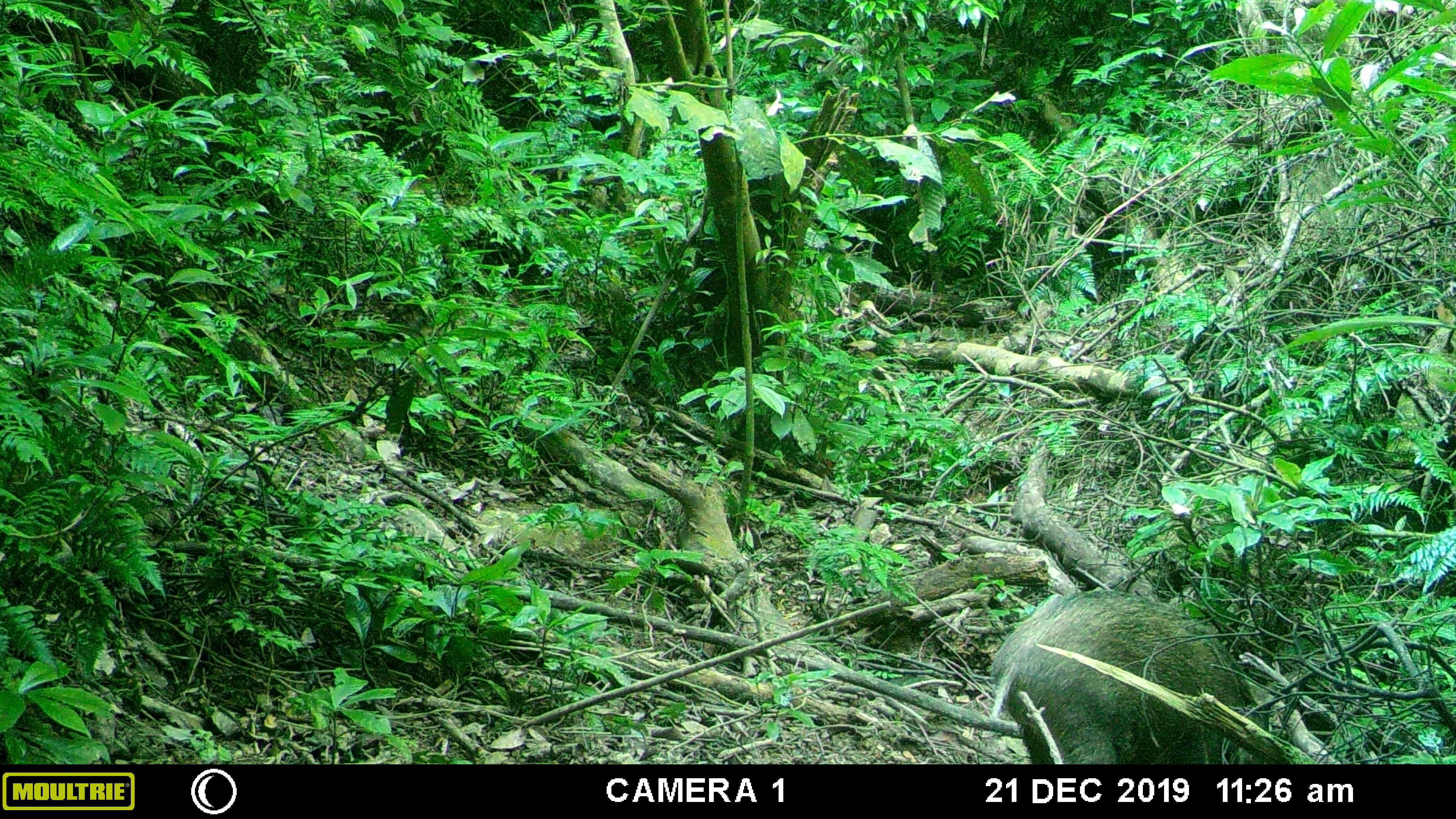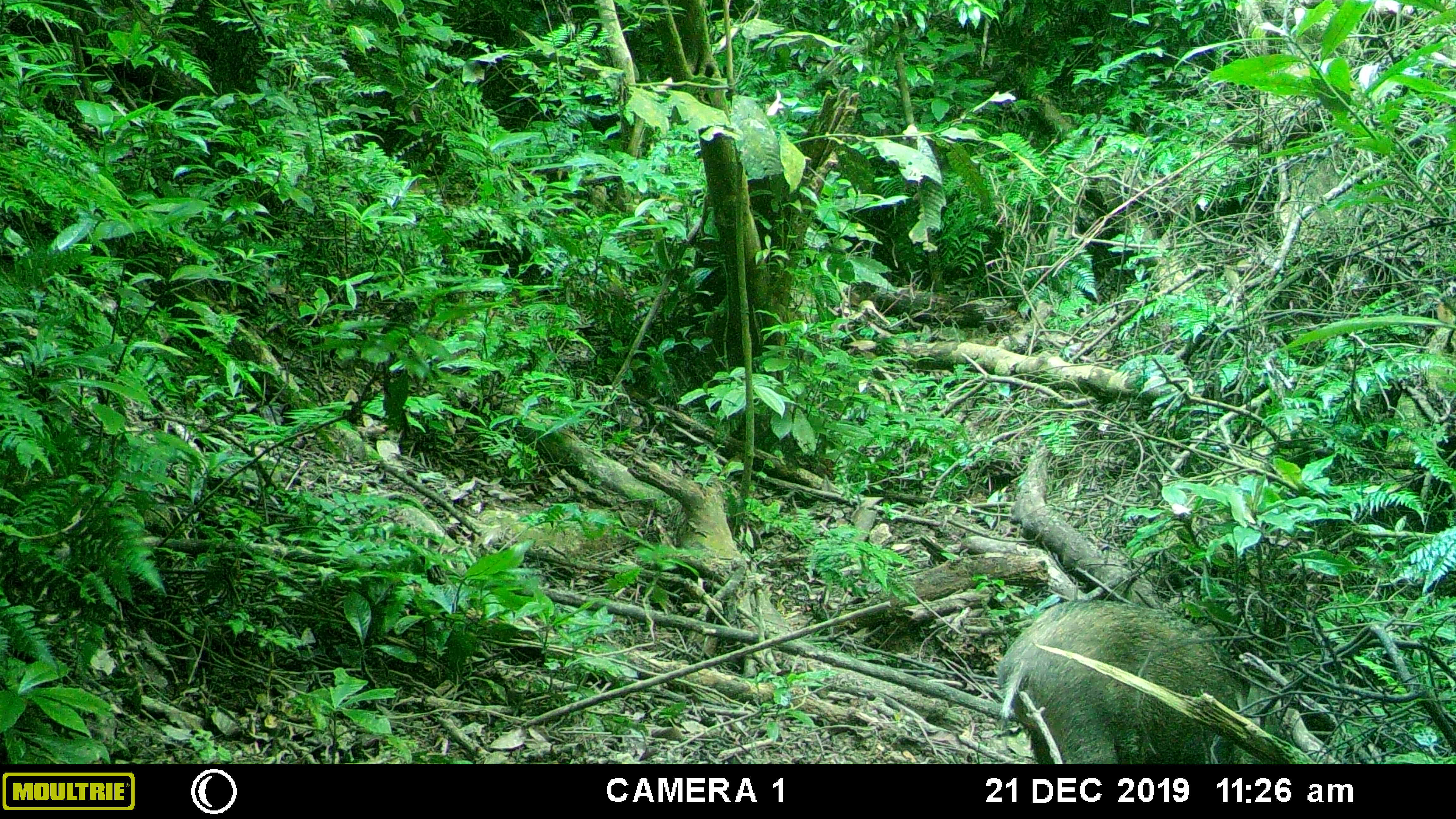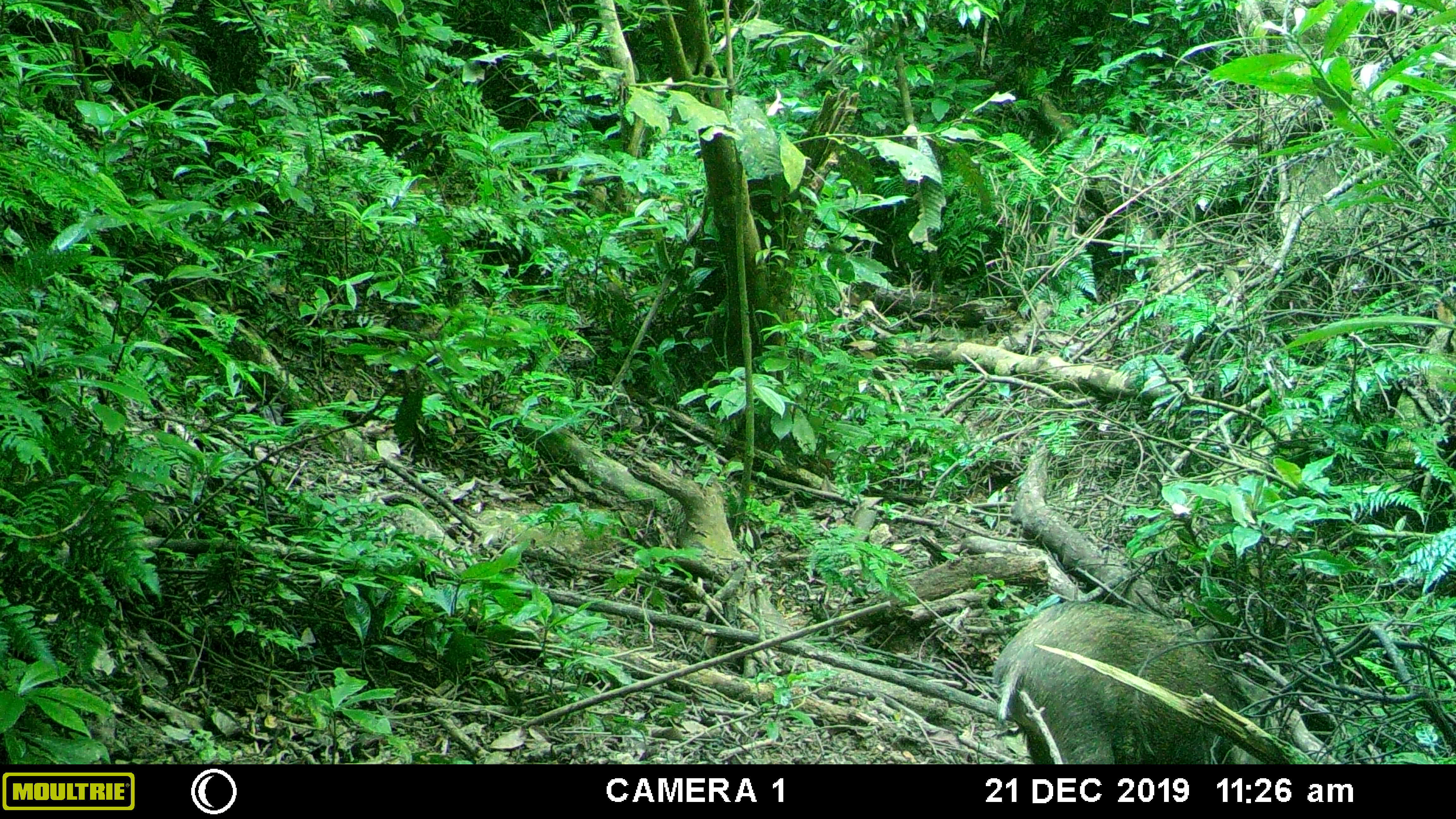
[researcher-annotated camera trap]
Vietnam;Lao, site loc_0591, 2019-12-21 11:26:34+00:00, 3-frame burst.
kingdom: Animalia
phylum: Chordata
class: Mammalia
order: Artiodactyla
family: Suidae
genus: Sus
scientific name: Sus scrofa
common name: eurasian wild pig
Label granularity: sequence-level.